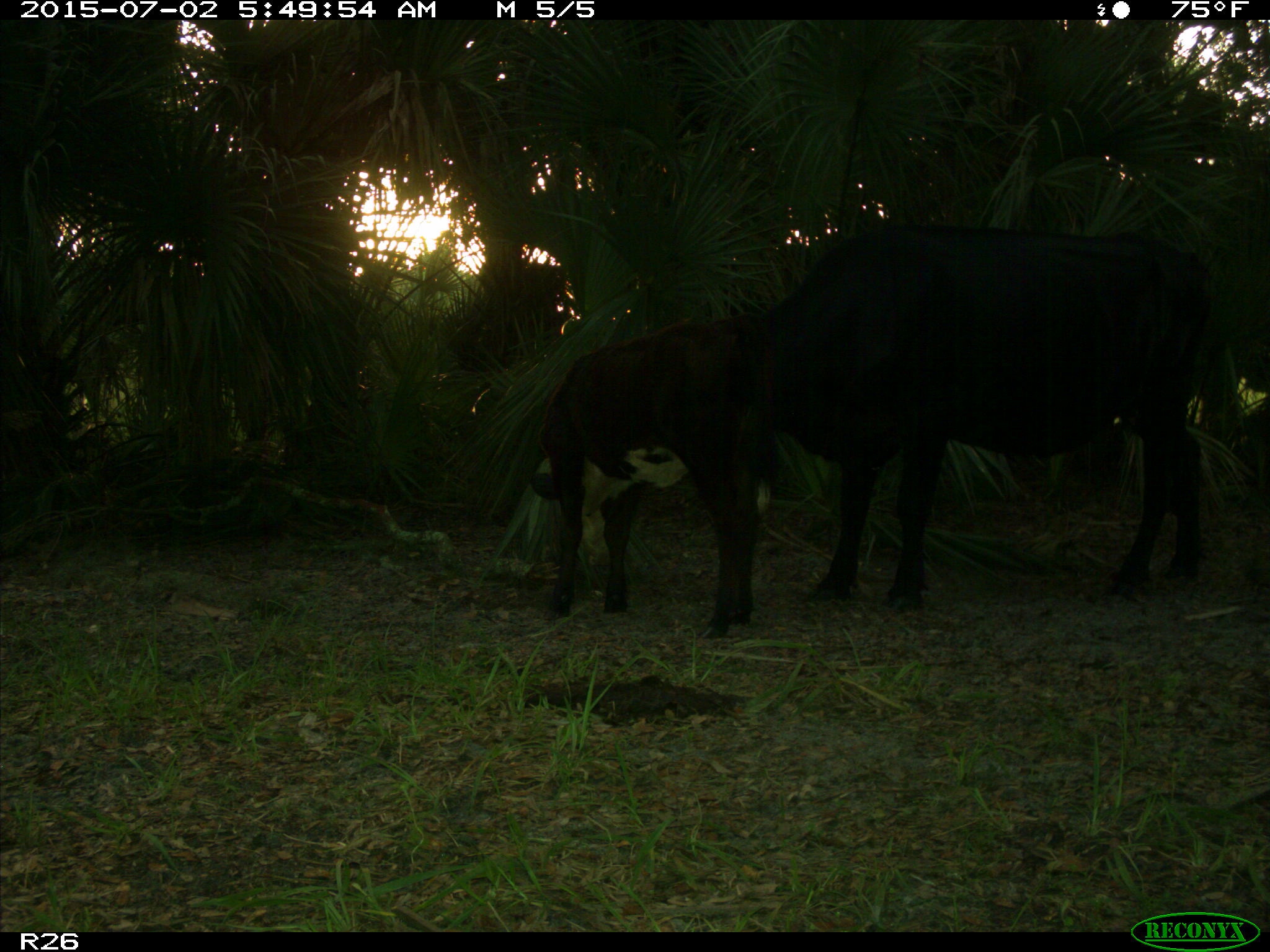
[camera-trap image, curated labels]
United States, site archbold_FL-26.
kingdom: Animalia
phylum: Chordata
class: Mammalia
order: Artiodactyla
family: Bovidae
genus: Bos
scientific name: Bos taurus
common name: domestic cow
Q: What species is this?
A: Bos taurus (domestic cow).